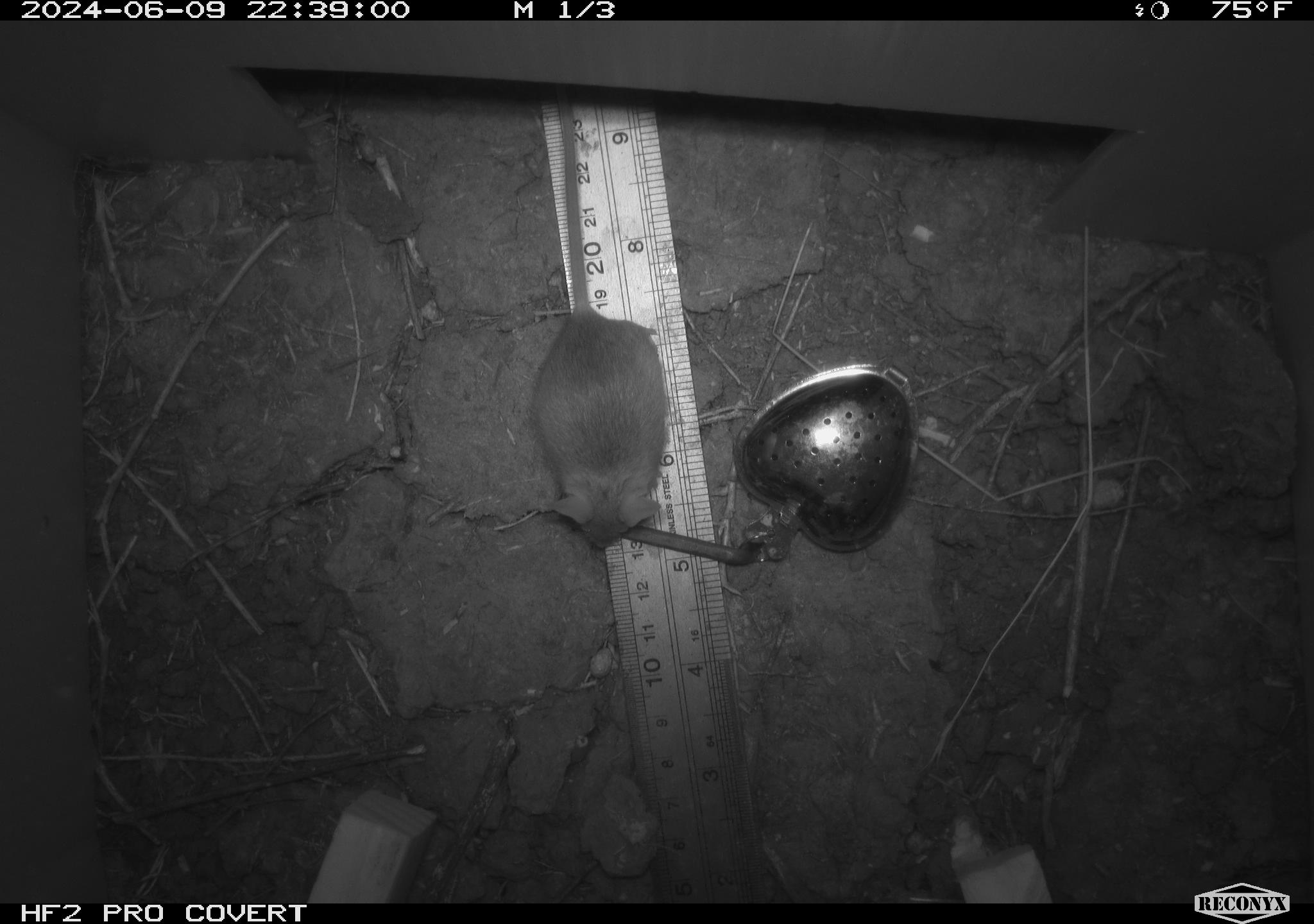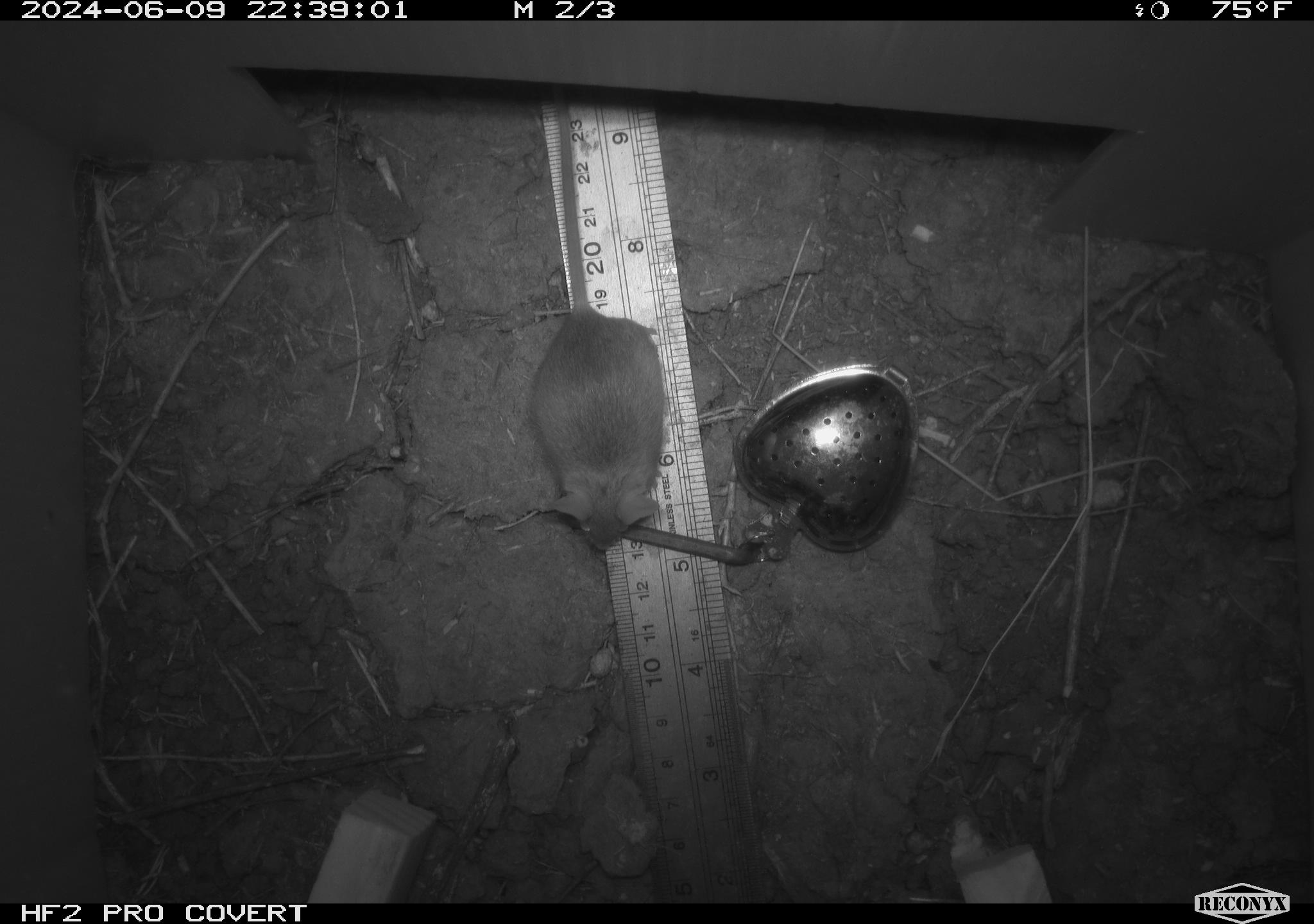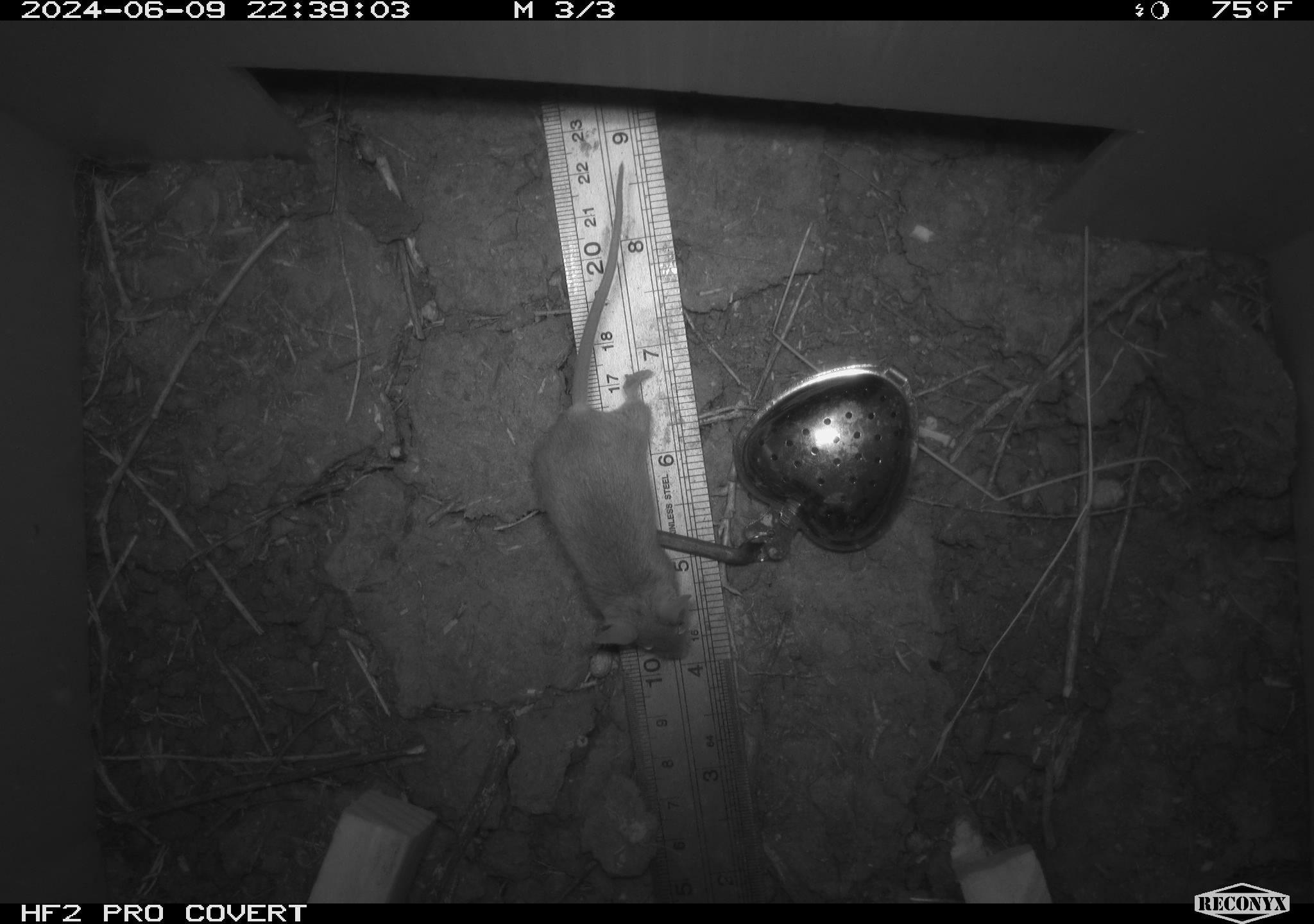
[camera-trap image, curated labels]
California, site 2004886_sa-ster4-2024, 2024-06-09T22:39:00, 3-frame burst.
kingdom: Animalia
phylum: Chordata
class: Mammalia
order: Rodentia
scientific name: Rodentia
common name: mouse species